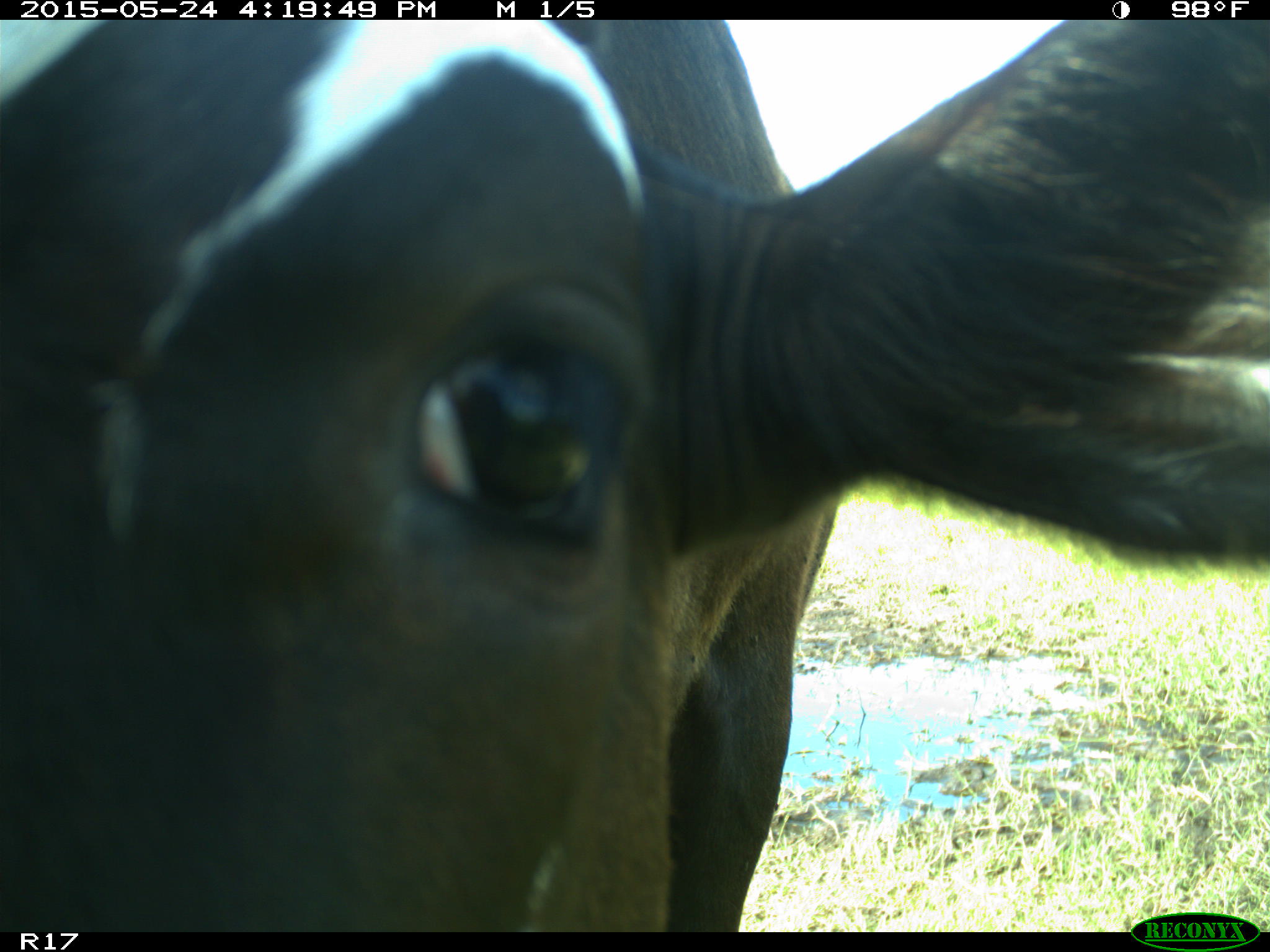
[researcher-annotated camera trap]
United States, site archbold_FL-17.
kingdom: Animalia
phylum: Chordata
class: Mammalia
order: Artiodactyla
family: Bovidae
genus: Bos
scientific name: Bos taurus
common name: domestic cow